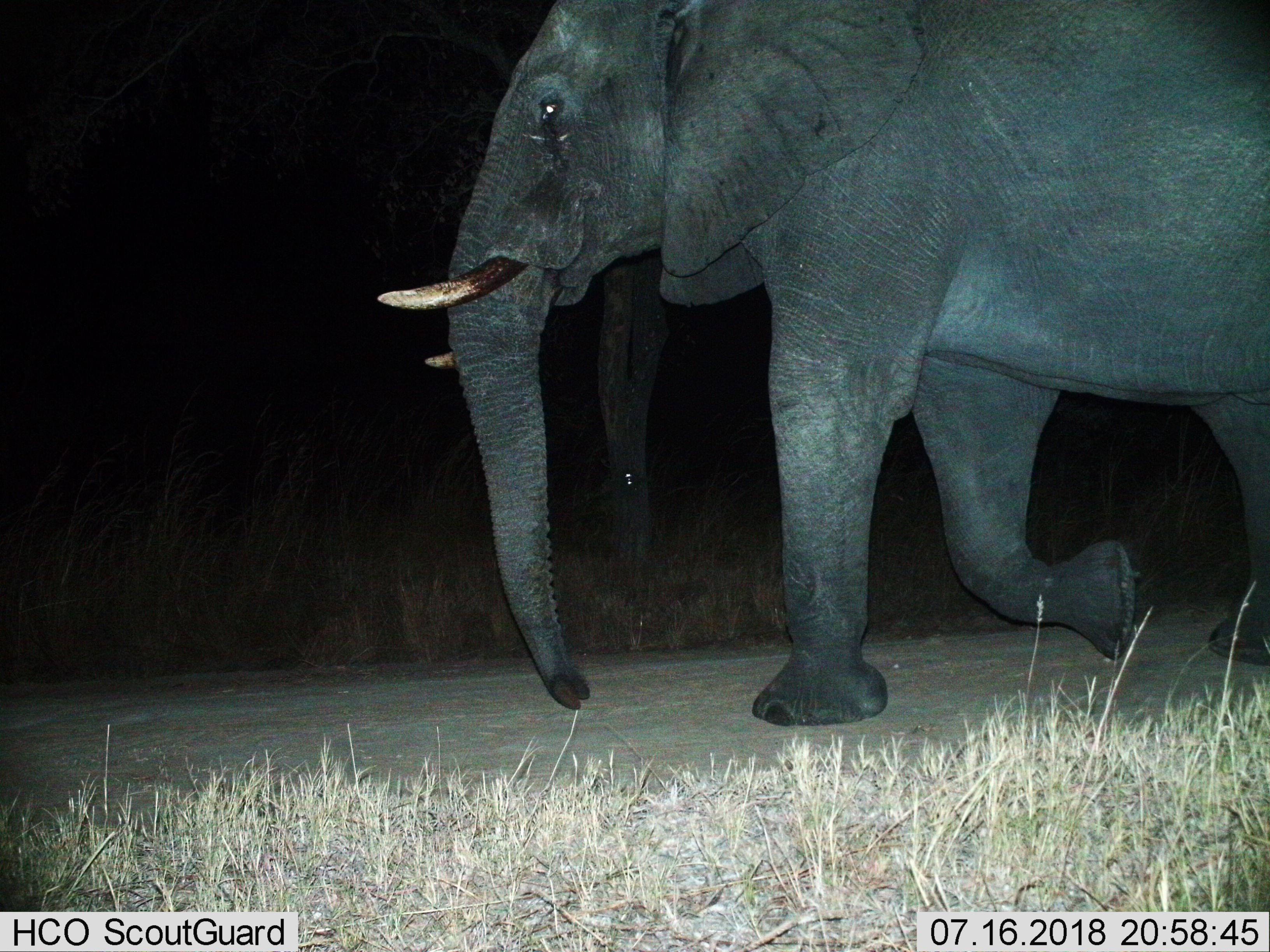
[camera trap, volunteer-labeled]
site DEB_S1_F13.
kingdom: Animalia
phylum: Chordata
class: Mammalia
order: Proboscidea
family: Elephantidae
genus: Loxodonta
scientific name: Loxodonta africana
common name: african bush elephant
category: elephant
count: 1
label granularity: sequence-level